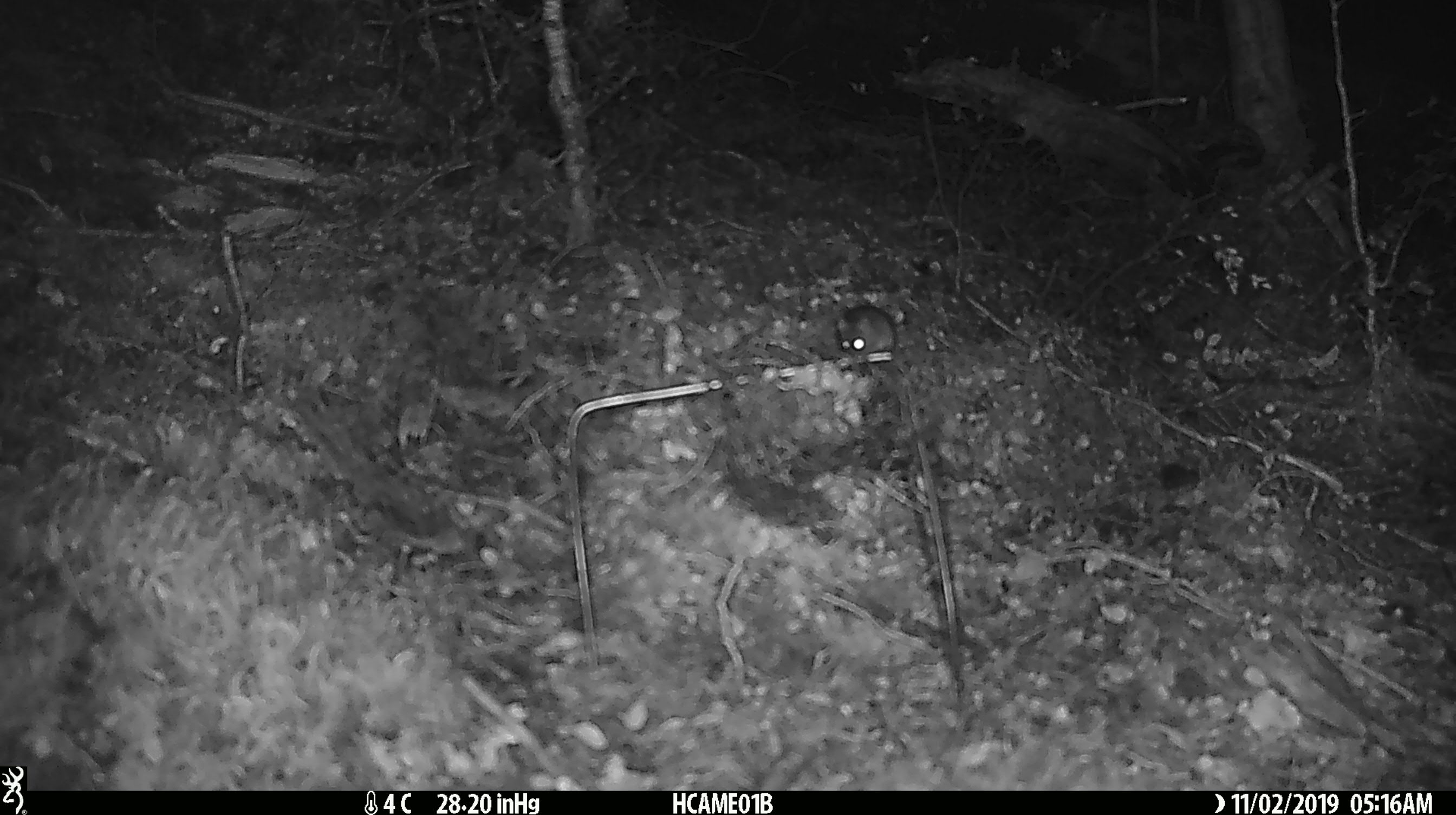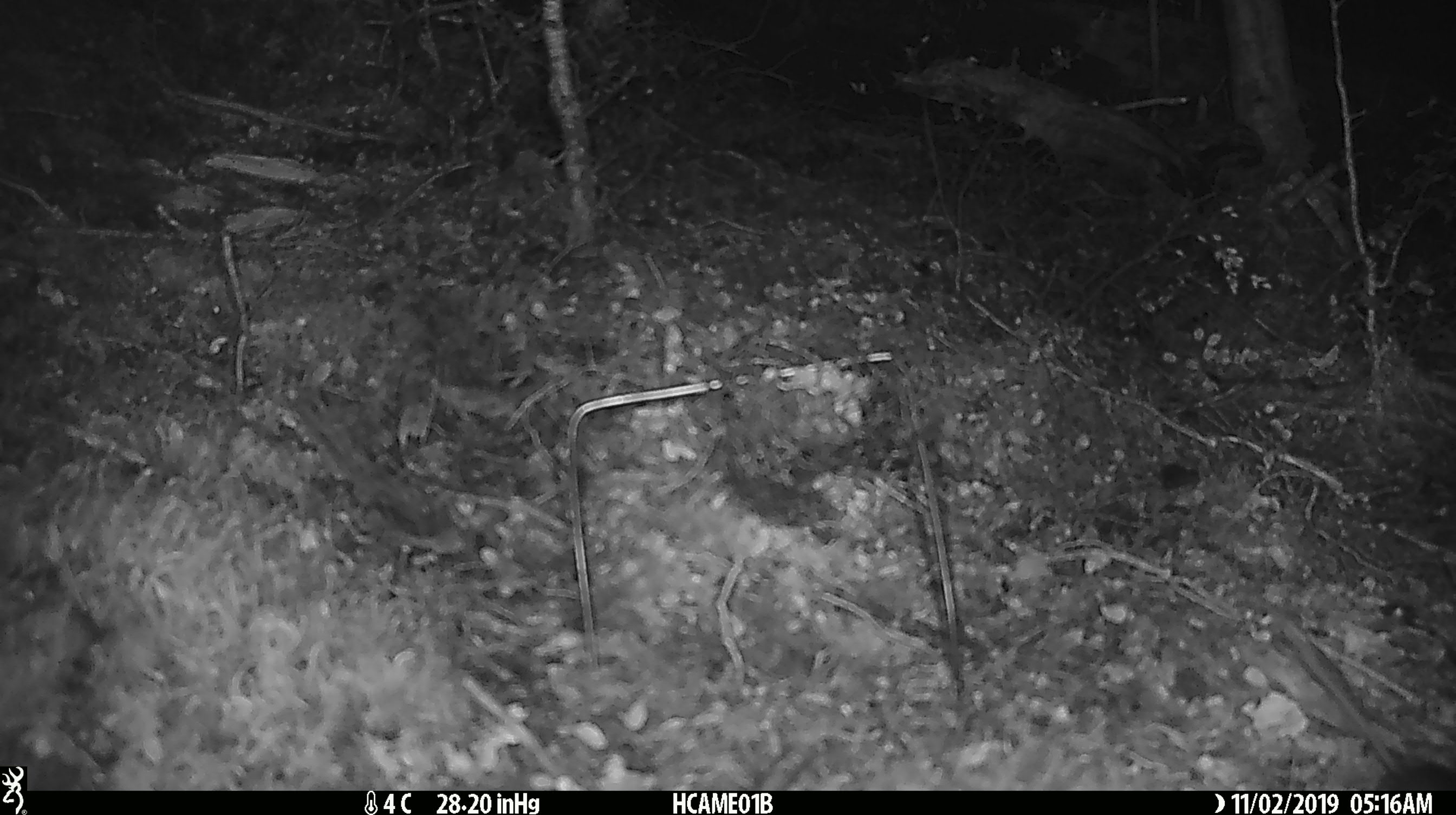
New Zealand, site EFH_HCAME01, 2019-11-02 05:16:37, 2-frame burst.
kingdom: Animalia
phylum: Chordata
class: Mammalia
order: Rodentia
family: Muridae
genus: Mus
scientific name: Mus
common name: mouse